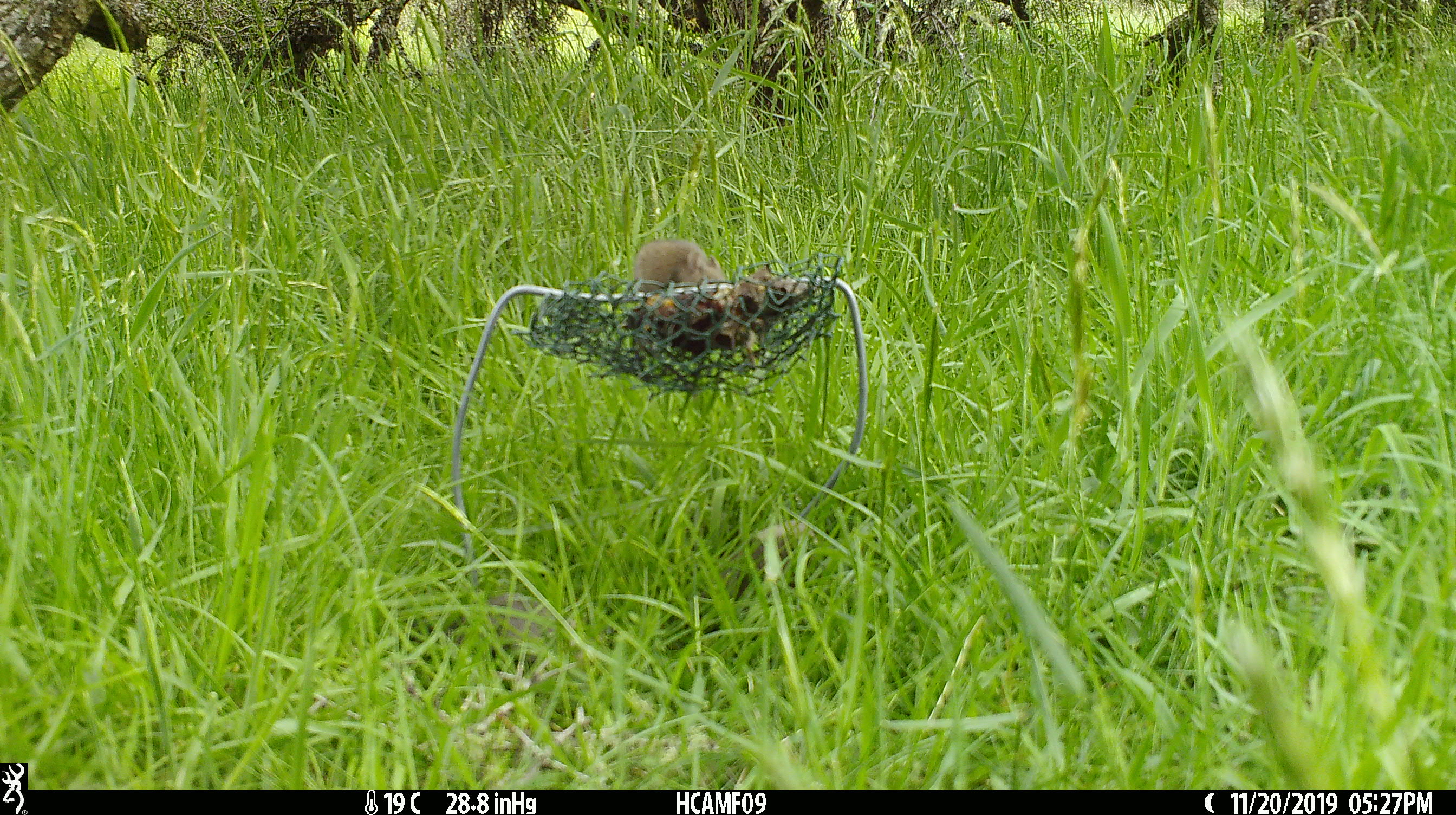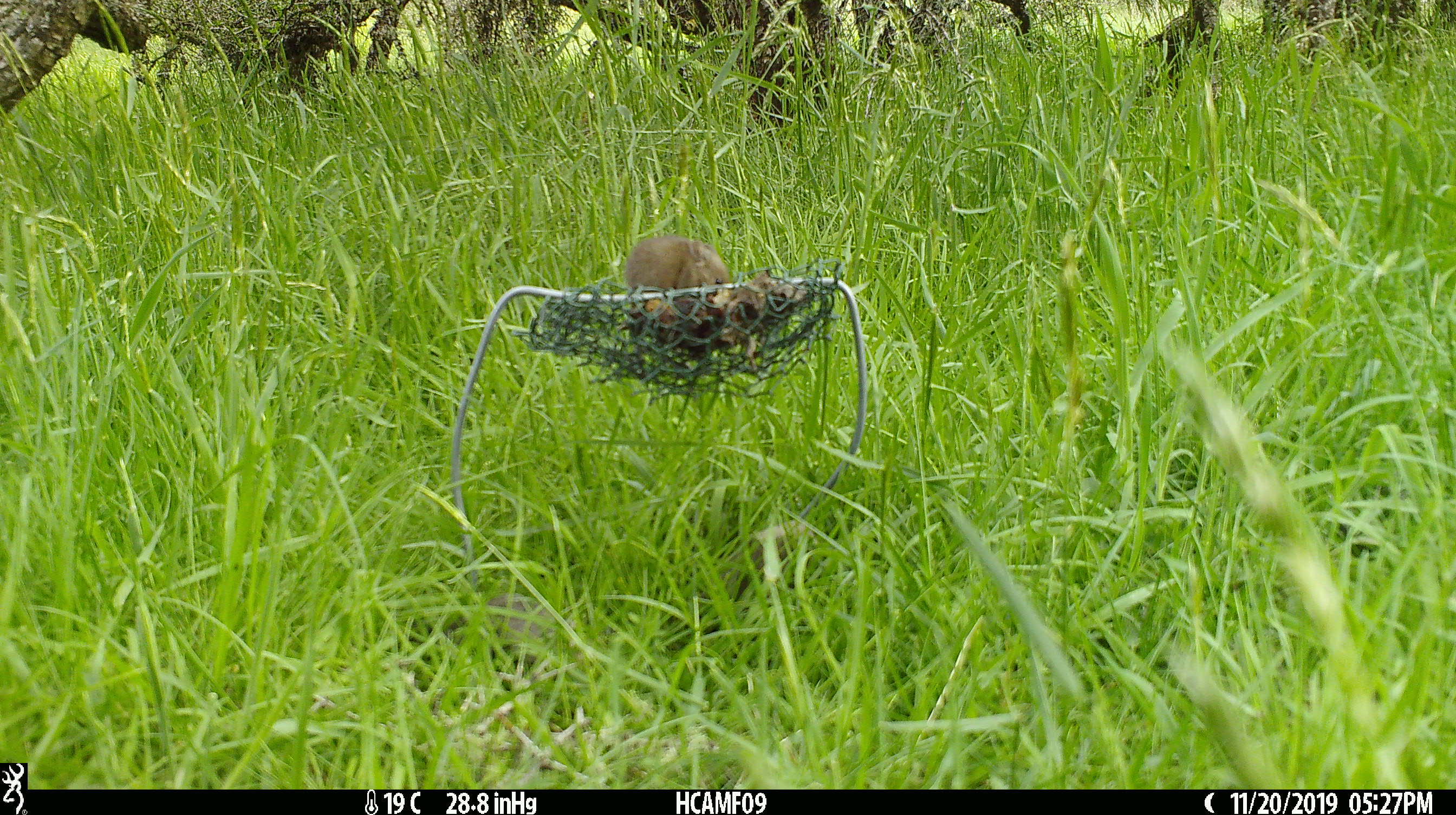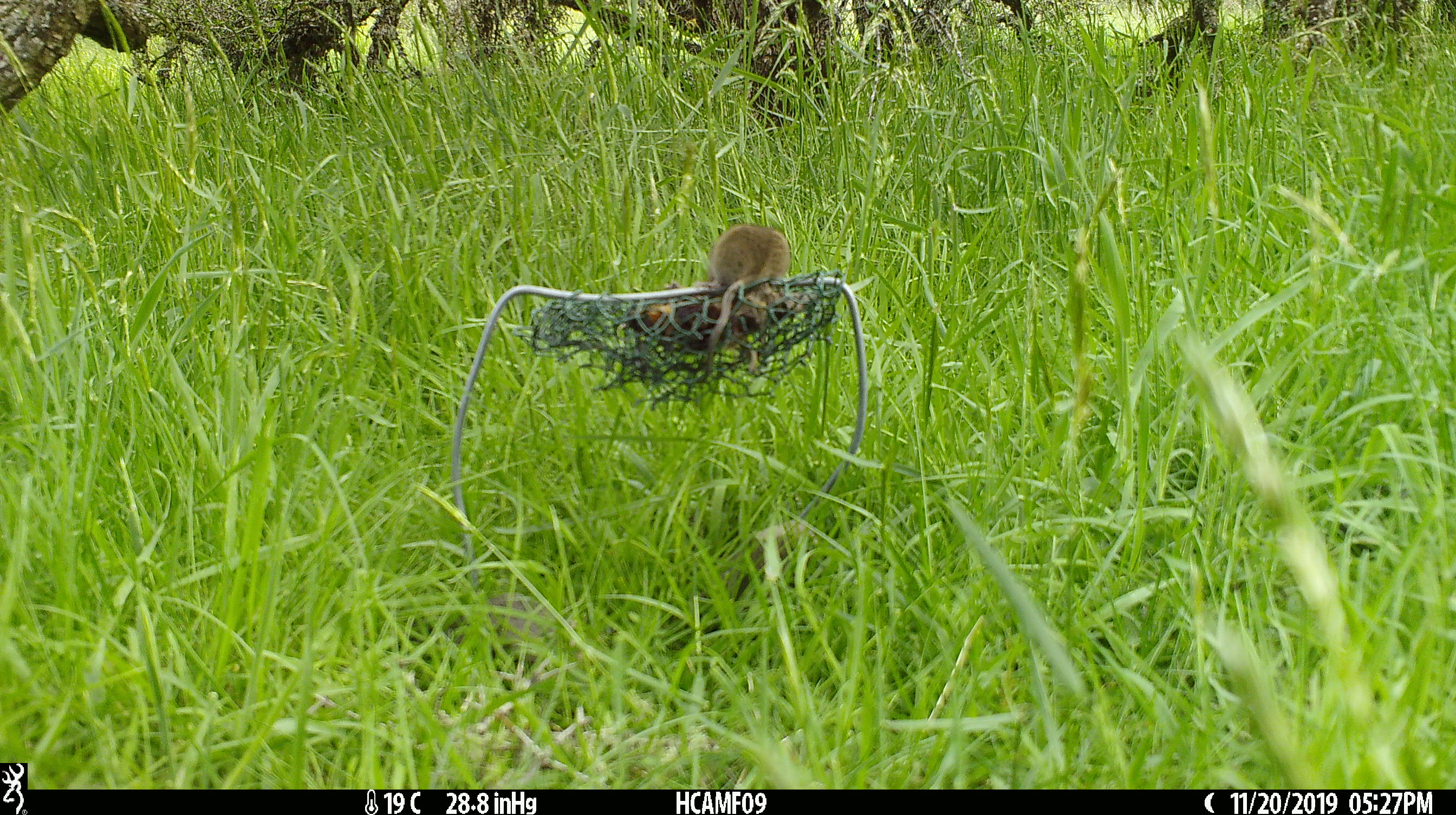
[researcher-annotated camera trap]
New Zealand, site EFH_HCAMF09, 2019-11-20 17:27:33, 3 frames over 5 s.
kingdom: Animalia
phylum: Chordata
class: Mammalia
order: Rodentia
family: Muridae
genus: Mus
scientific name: Mus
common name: mouse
Mouse (Mus).